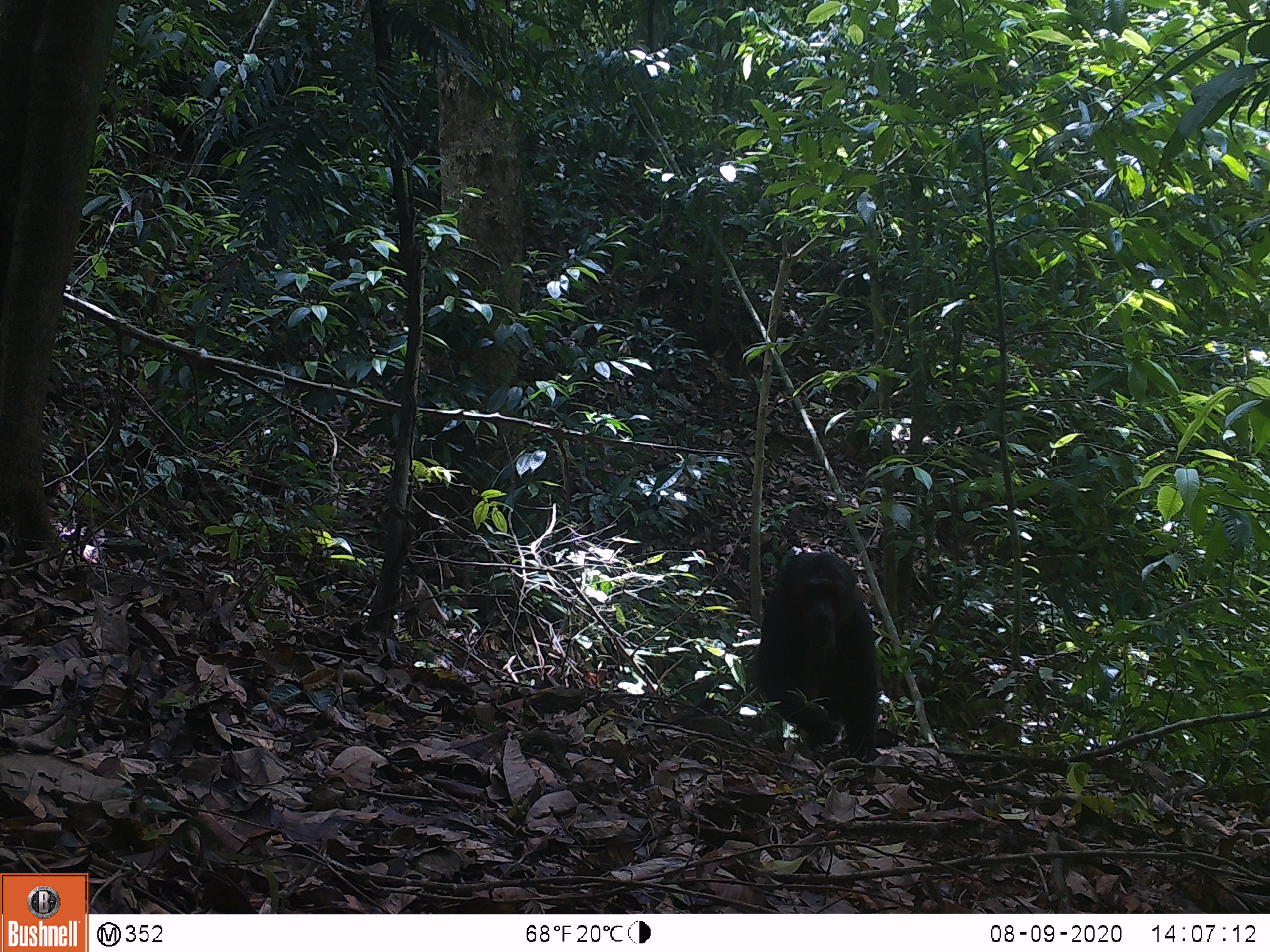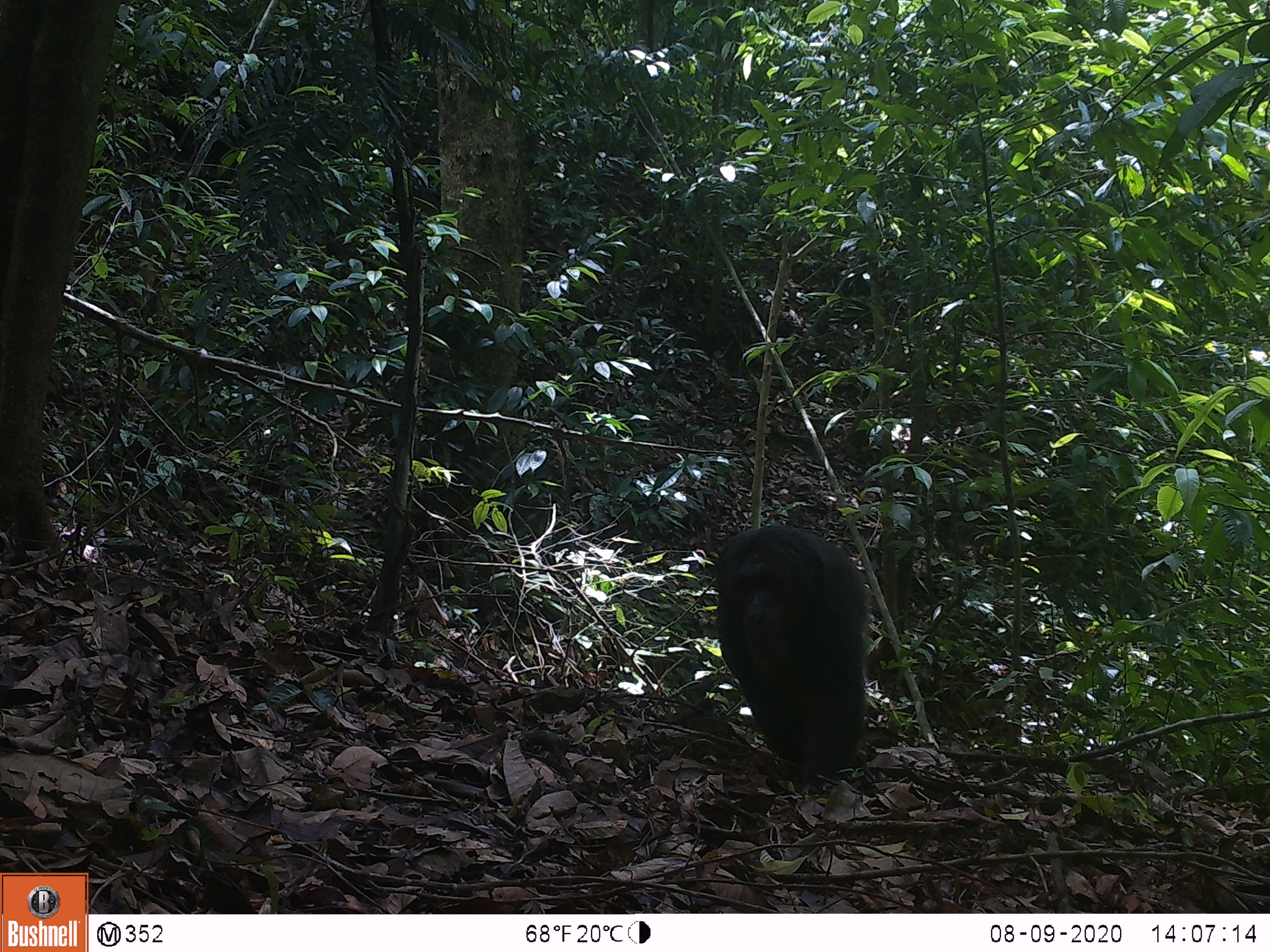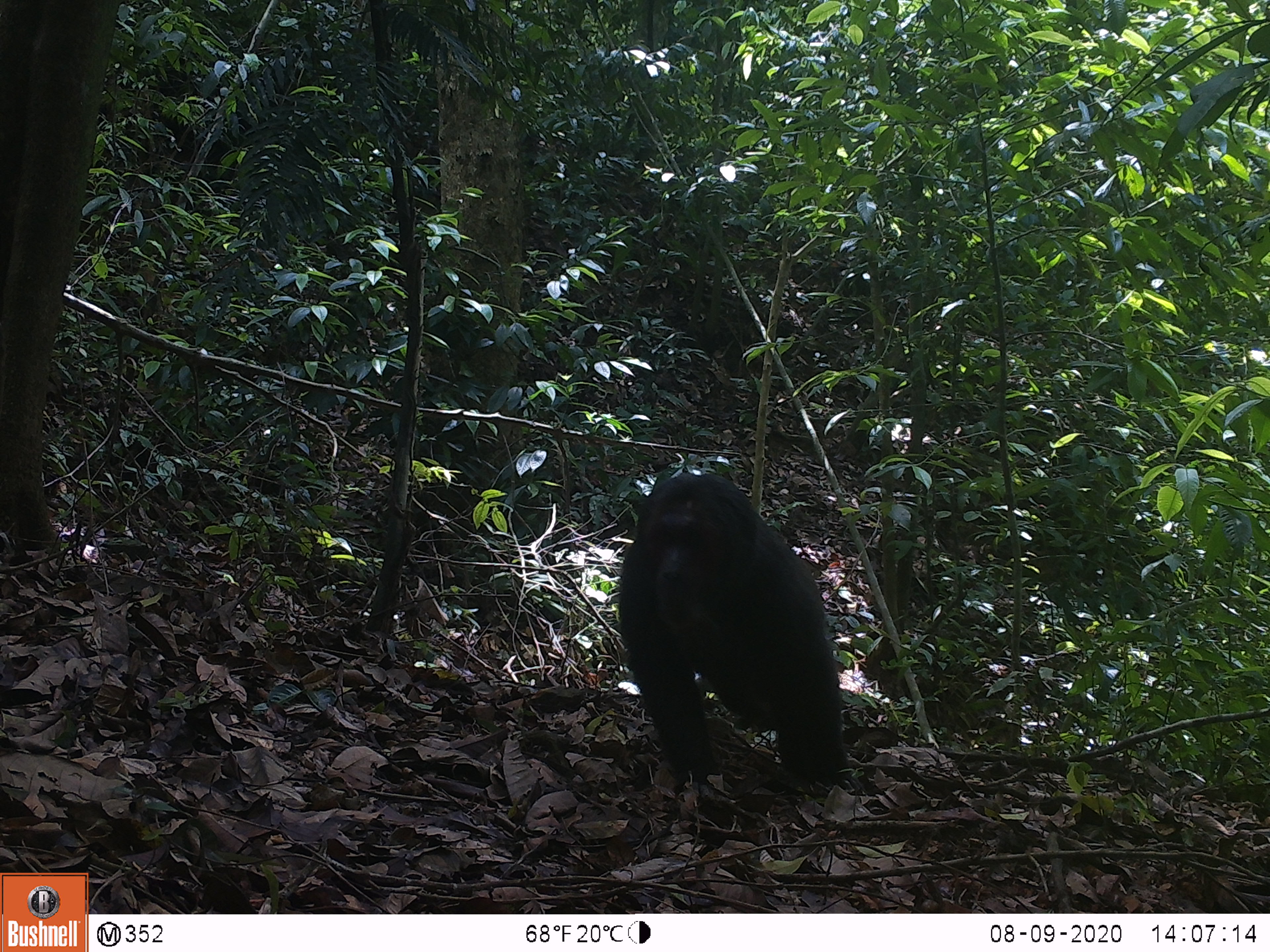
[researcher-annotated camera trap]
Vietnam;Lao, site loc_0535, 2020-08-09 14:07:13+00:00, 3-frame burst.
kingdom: Animalia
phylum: Chordata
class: Mammalia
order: Primates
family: Cercopithecidae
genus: Macaca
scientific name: Macaca arctoides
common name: stump-tailed macaque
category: stump tailed macaque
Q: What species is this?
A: Stump tailed macaque (stump-tailed macaque) (Macaca arctoides).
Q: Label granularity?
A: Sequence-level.